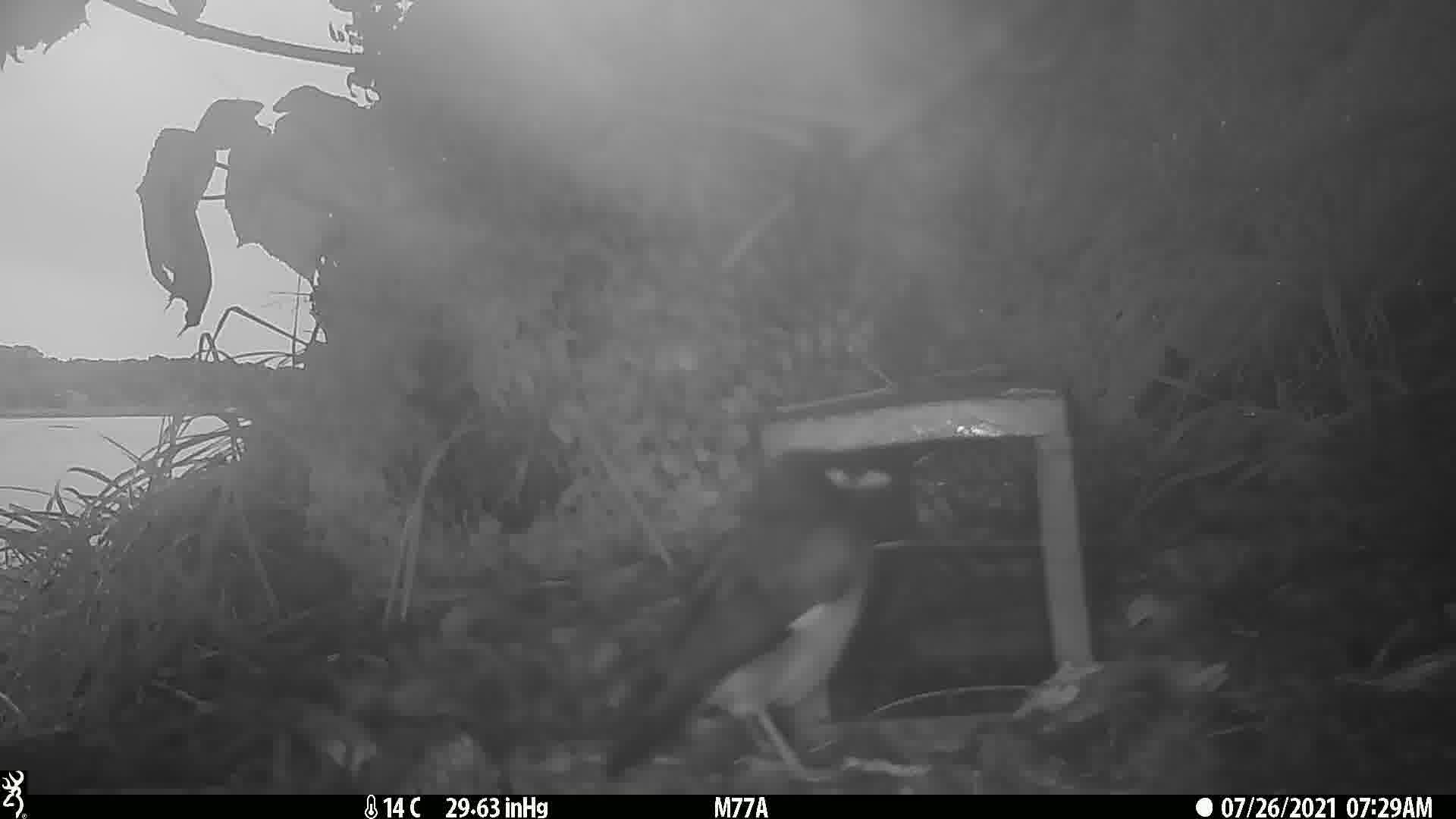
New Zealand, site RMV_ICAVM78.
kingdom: Animalia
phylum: Chordata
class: Aves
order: Passeriformes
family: Sturnidae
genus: Acridotheres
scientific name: Acridotheres tristis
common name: common myna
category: myna